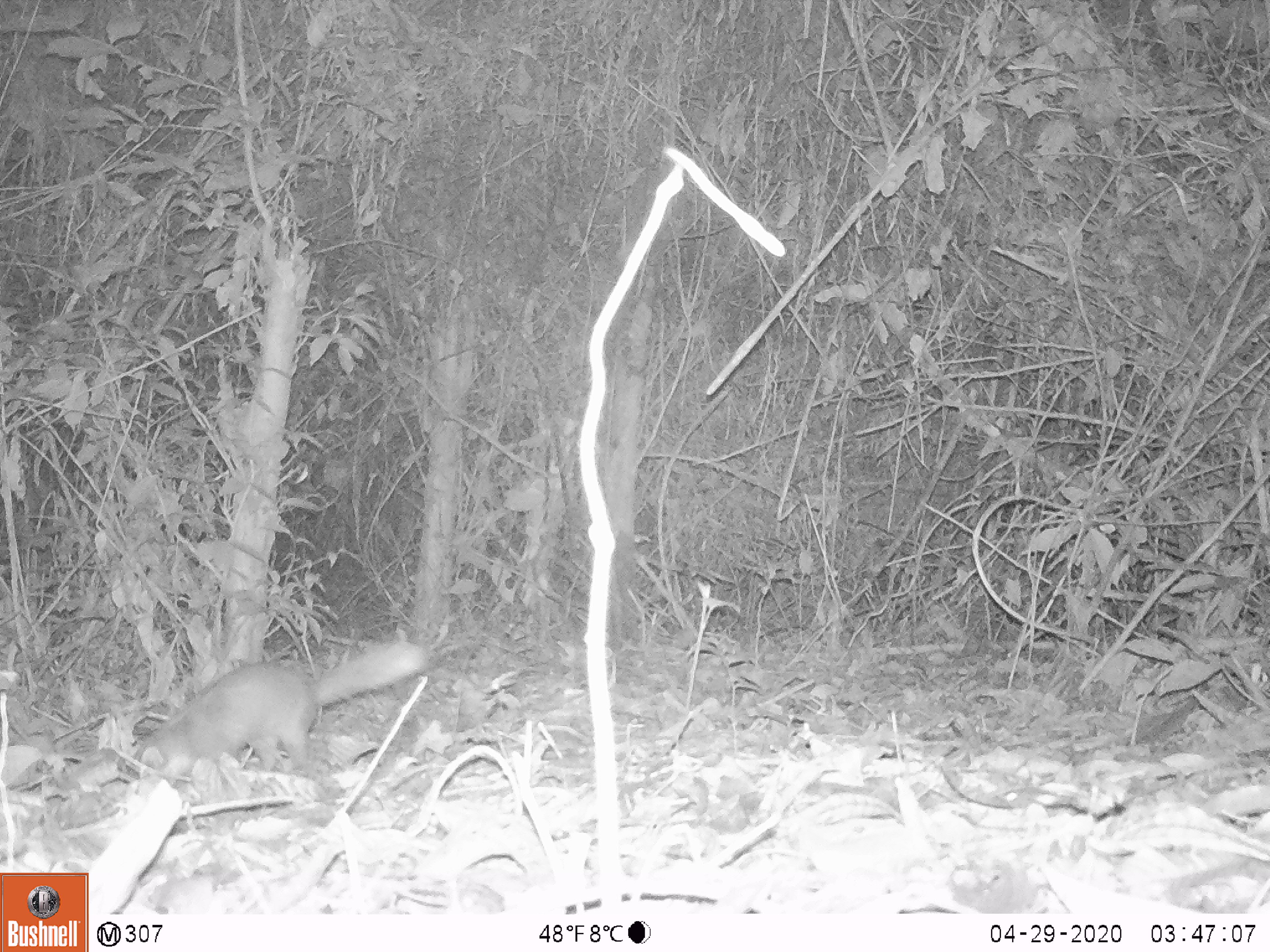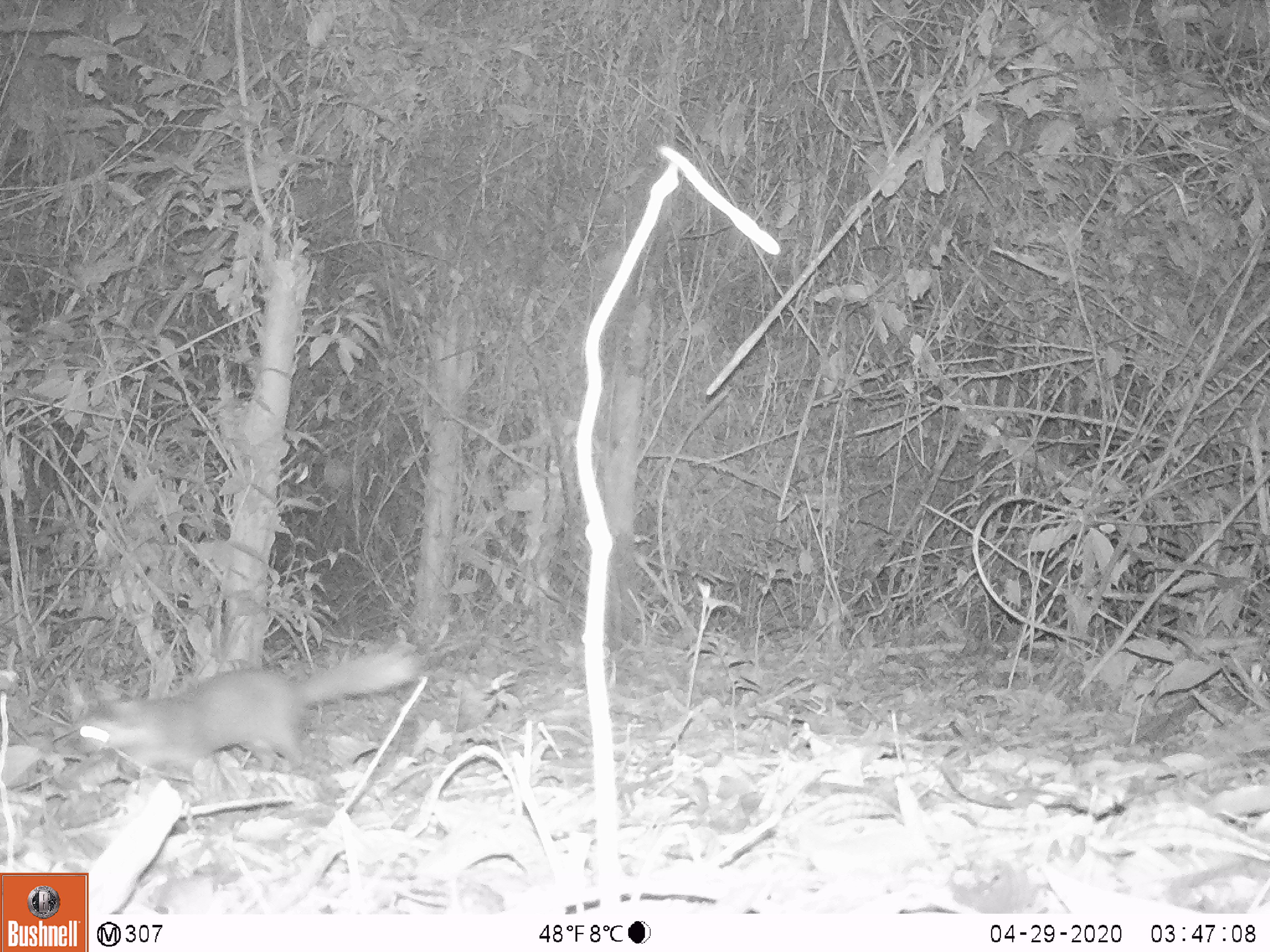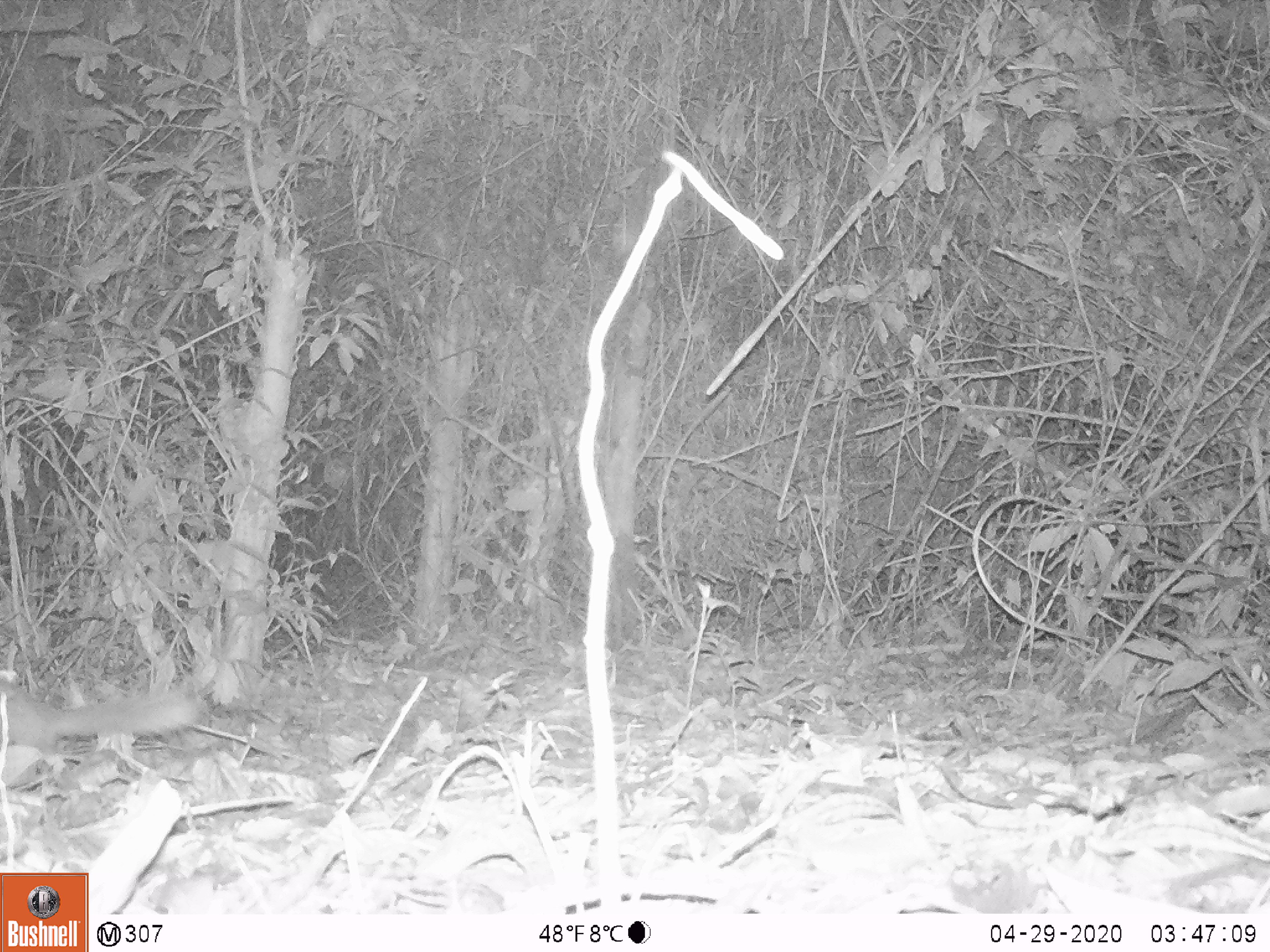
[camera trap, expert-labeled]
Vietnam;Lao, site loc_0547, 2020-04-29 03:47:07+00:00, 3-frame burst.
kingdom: Animalia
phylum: Chordata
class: Mammalia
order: Carnivora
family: Mustelidae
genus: Melogale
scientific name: Melogale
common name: ferret badger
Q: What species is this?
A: Ferret badger (Melogale).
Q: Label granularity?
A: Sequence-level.